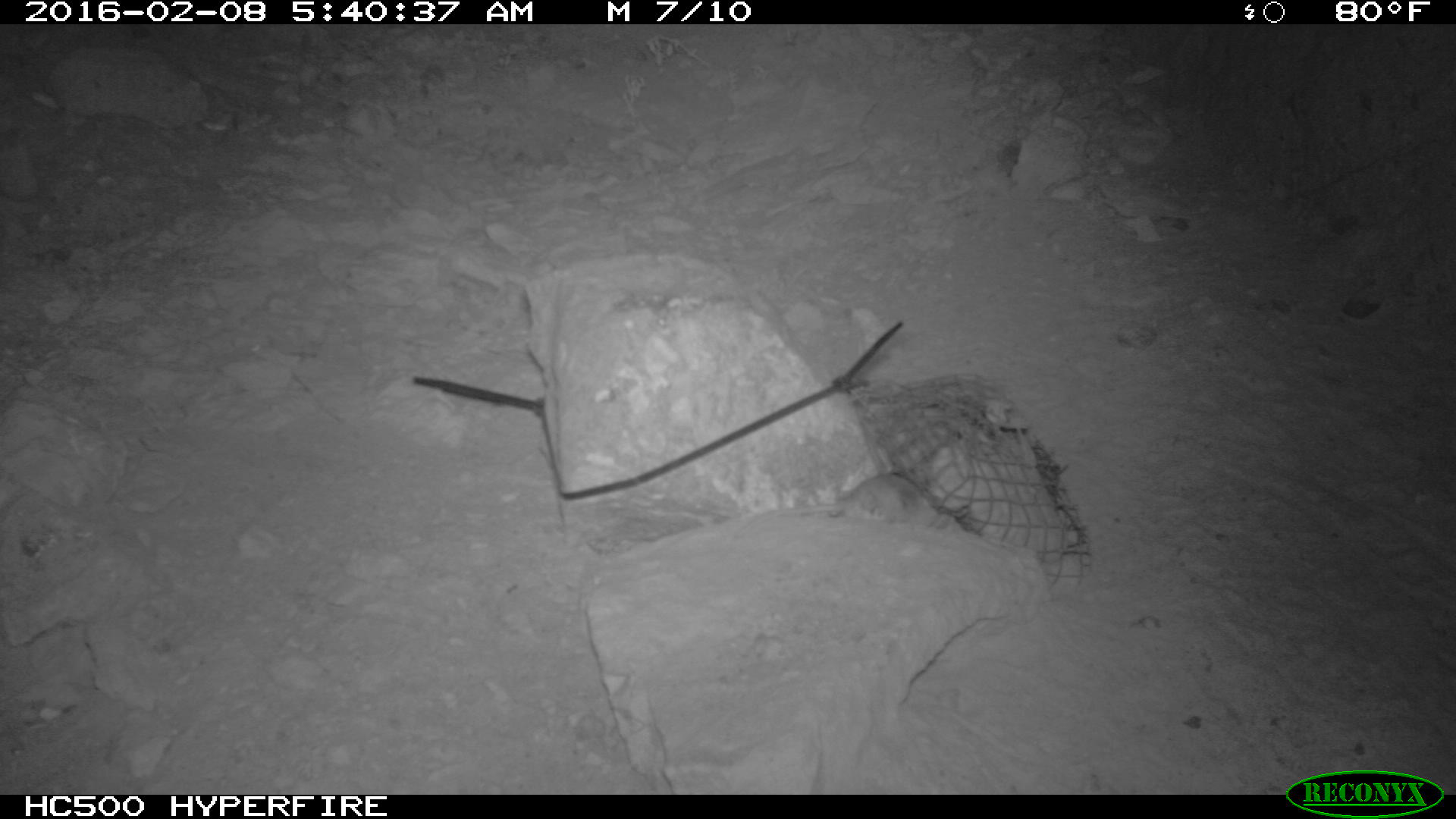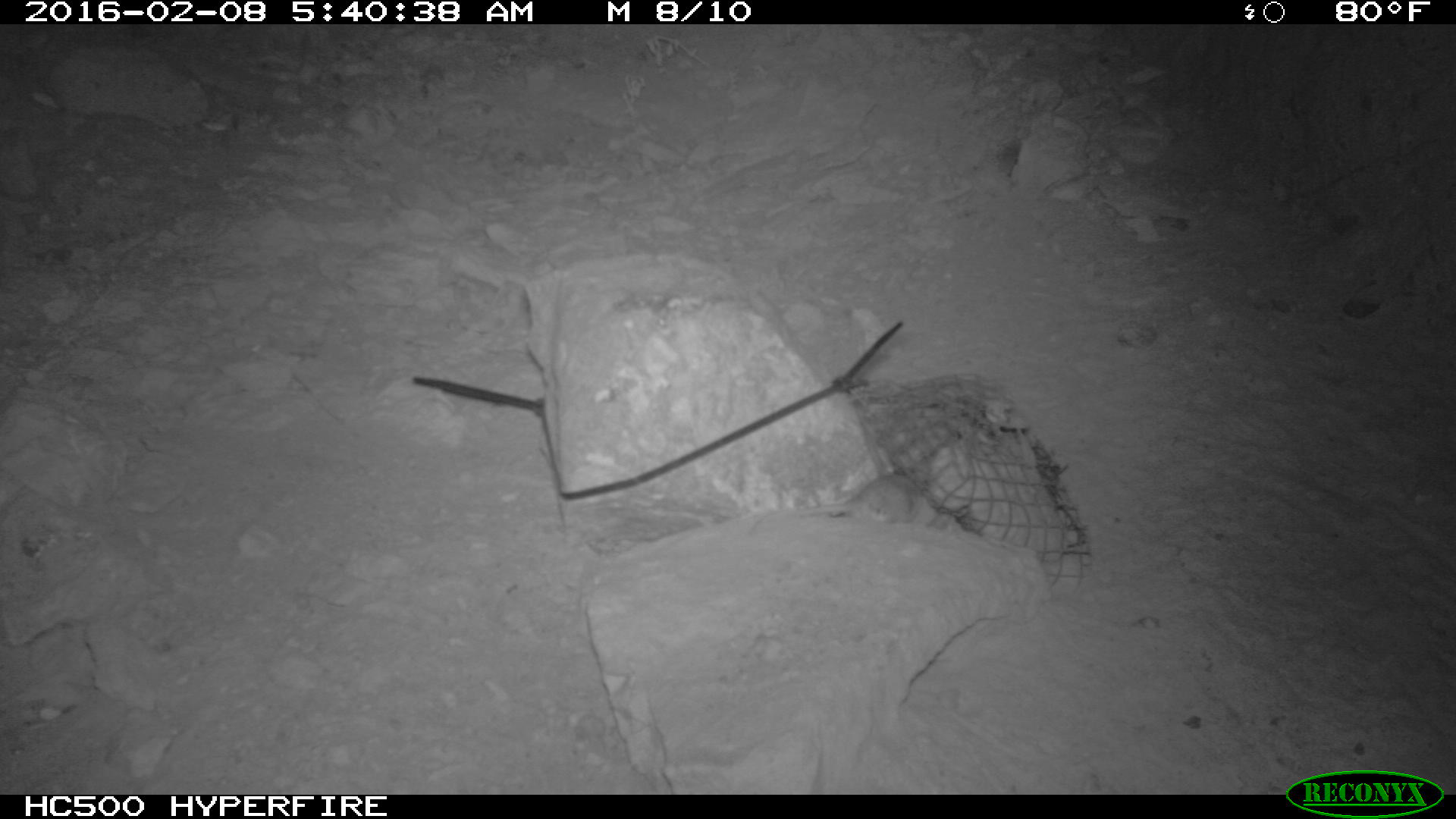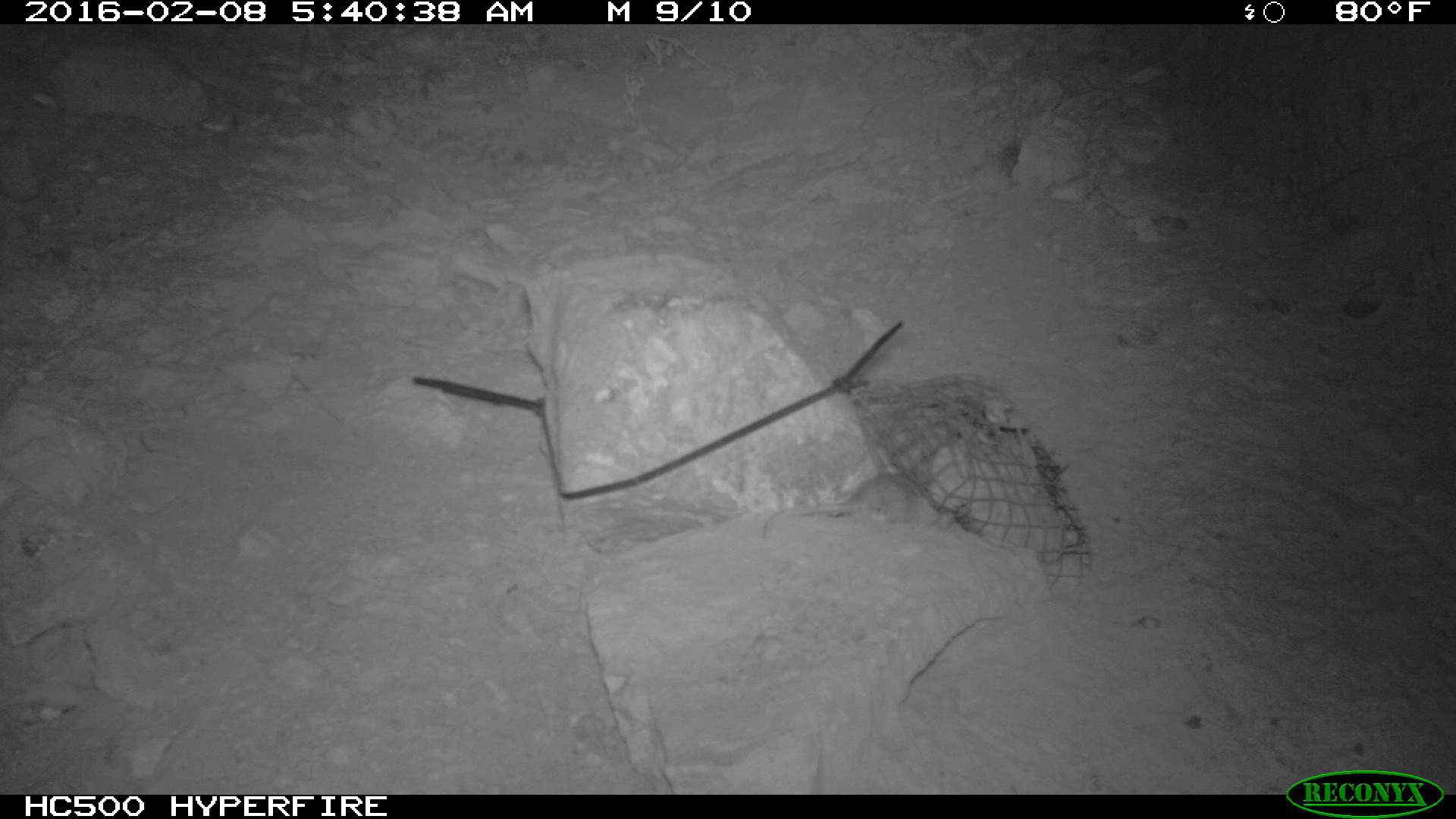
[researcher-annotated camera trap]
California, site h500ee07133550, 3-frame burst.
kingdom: Animalia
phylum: Chordata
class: Mammalia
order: Rodentia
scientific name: Rodentia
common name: rodent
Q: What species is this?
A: Rodent (Rodentia).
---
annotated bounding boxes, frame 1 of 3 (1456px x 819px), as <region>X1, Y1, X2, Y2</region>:
rodent: <region>731, 471, 968, 541</region>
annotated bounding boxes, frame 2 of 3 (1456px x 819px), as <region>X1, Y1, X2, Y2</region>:
rodent: <region>788, 464, 955, 518</region>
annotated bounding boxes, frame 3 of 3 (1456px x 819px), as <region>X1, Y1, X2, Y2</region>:
rodent: <region>762, 472, 931, 544</region>